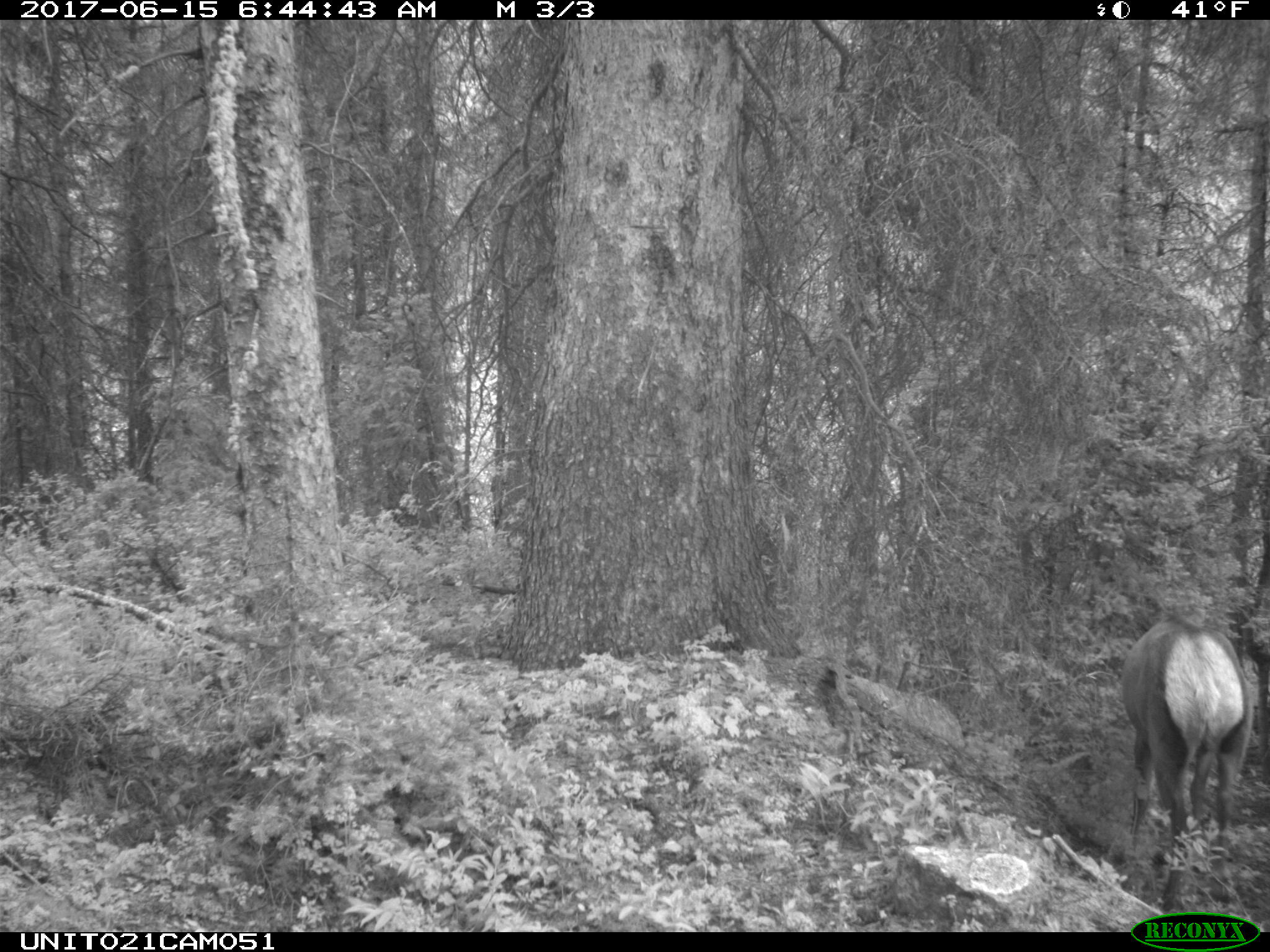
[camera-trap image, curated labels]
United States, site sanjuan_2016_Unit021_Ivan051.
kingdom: Animalia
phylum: Chordata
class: Mammalia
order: Artiodactyla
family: Cervidae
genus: Cervus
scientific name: Cervus elaphus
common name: red deer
Cervus elaphus (red deer).